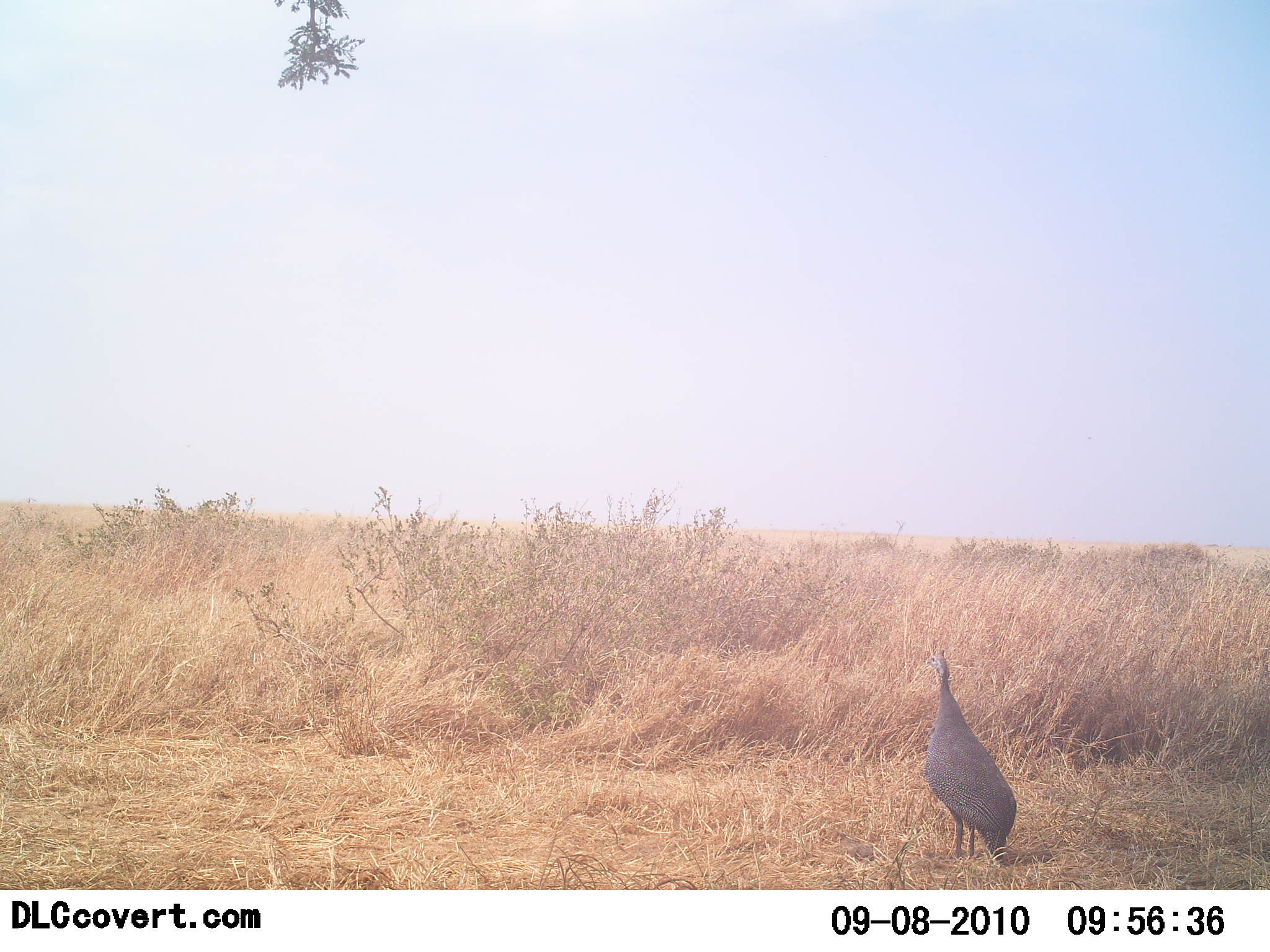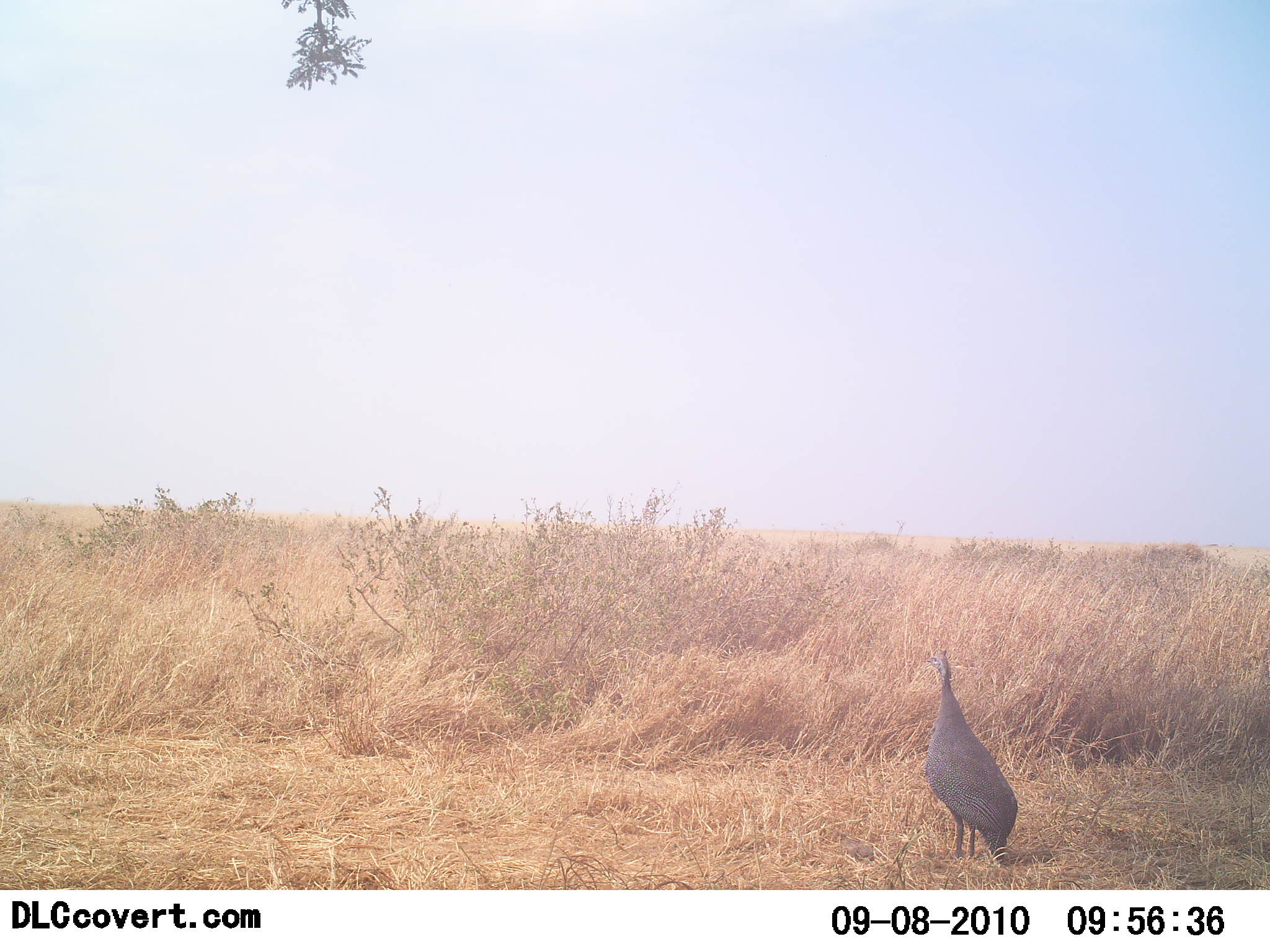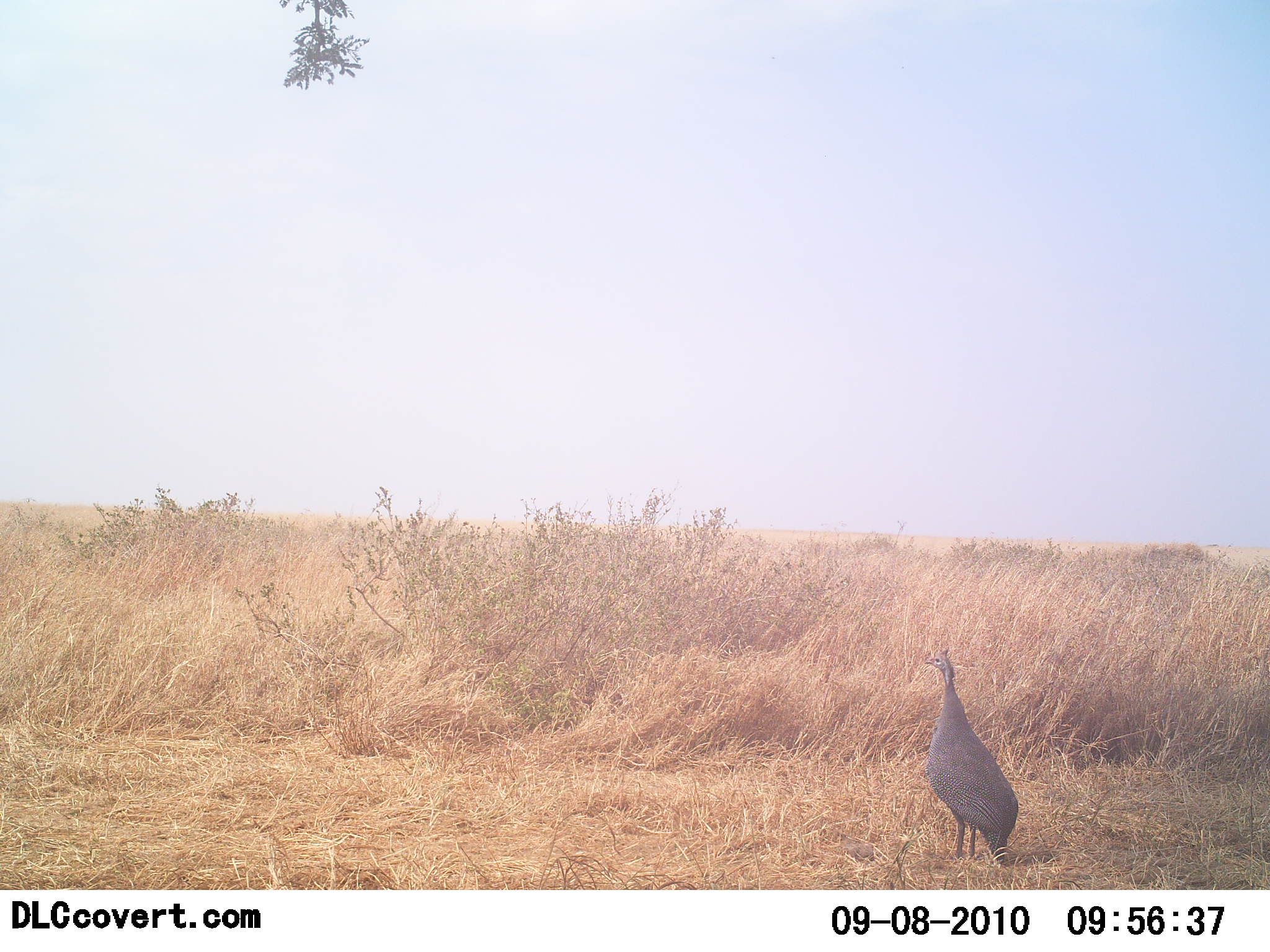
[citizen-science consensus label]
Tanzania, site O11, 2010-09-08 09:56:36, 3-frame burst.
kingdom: Animalia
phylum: Chordata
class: Aves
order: Galliformes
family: Numididae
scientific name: Numididae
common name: guinea fowl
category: guineafowl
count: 1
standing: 93%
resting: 7%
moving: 0%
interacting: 0%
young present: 0%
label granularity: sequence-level